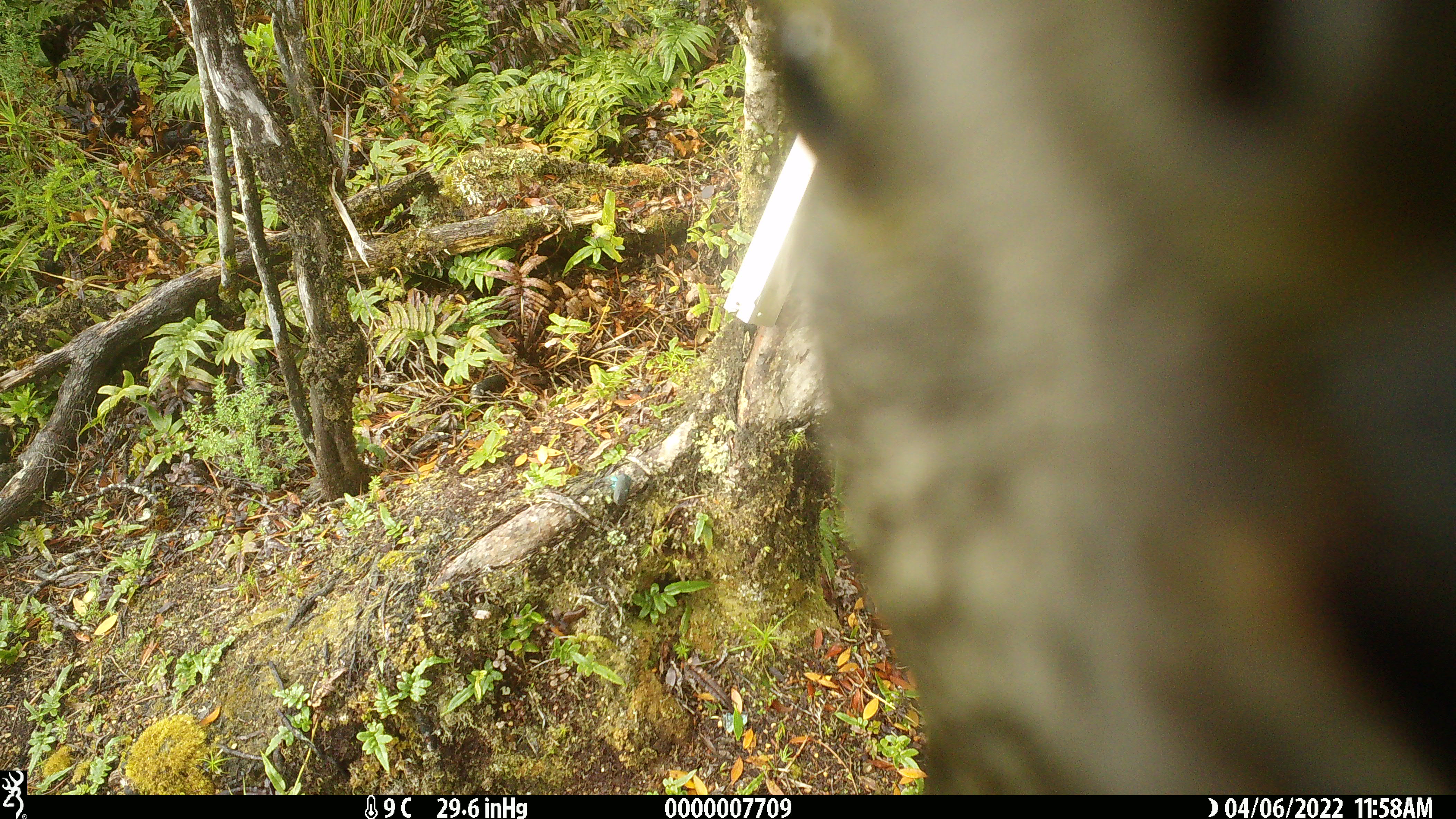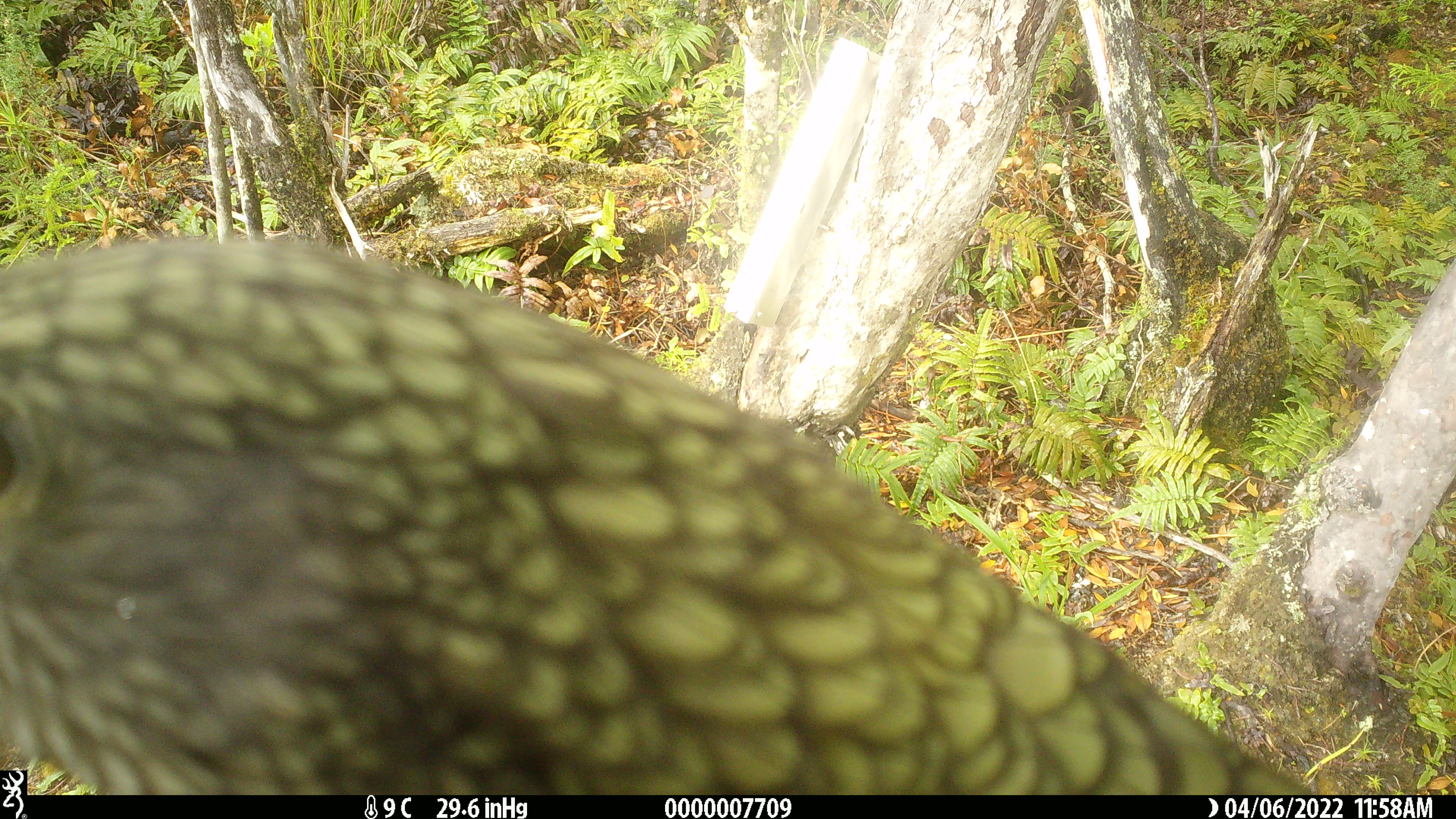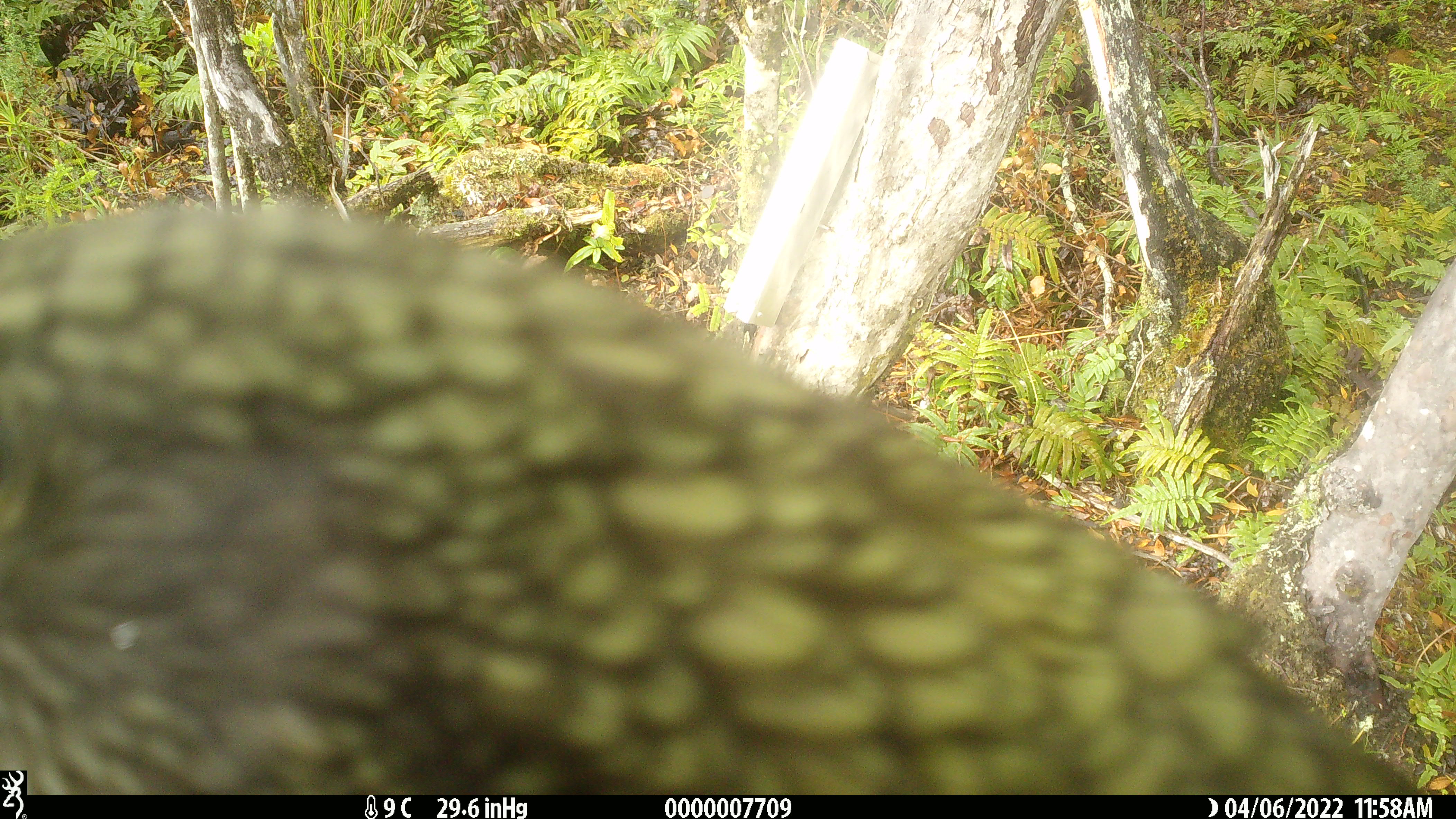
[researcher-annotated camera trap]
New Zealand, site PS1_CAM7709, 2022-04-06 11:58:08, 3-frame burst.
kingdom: Animalia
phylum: Chordata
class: Aves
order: Psittaciformes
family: Strigopidae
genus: Nestor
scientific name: Nestor notabilis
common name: kea